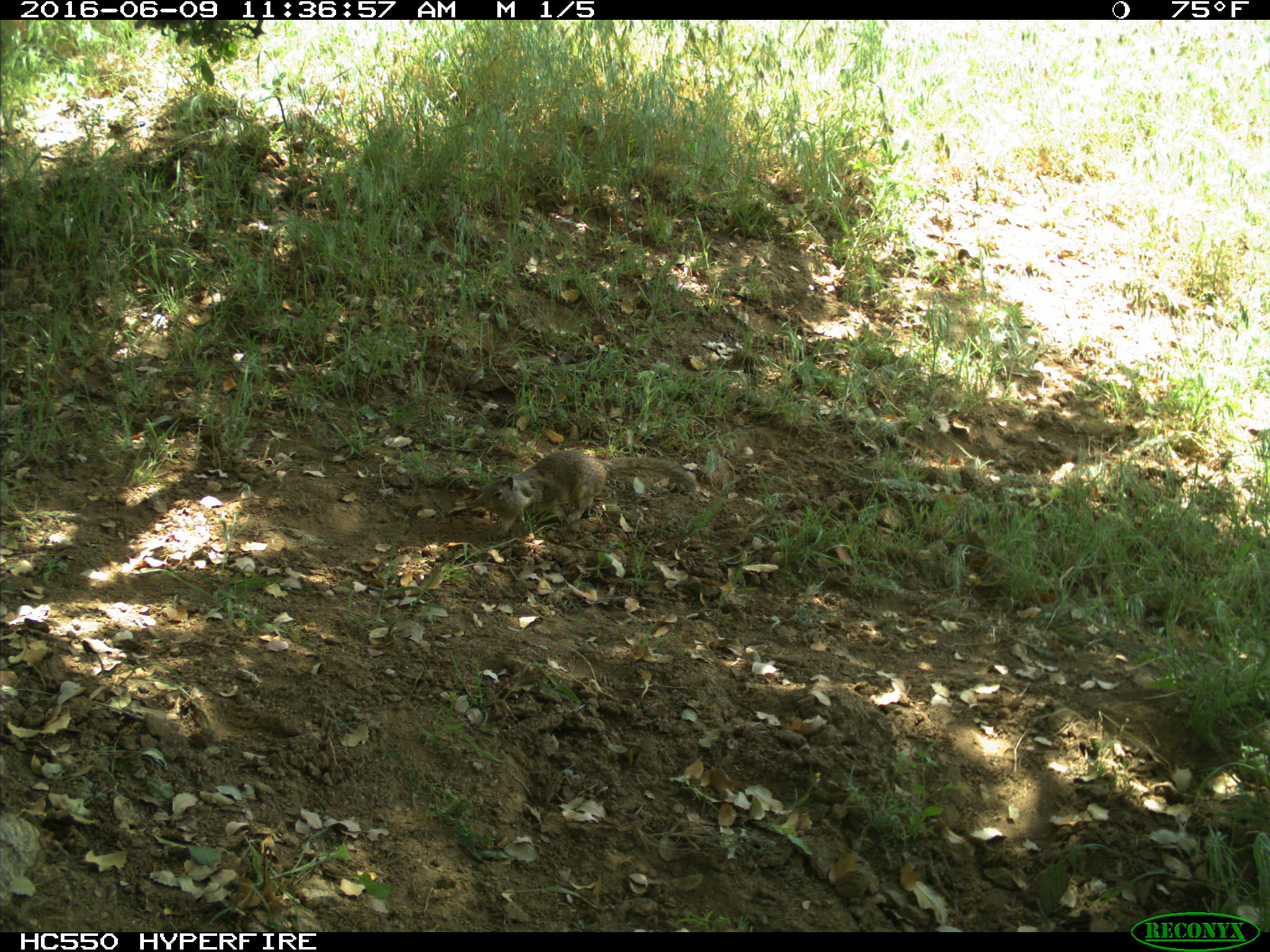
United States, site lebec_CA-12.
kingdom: Animalia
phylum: Chordata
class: Mammalia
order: Rodentia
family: Sciuridae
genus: Otospermophilus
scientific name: Otospermophilus beecheyi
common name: california ground squirrel